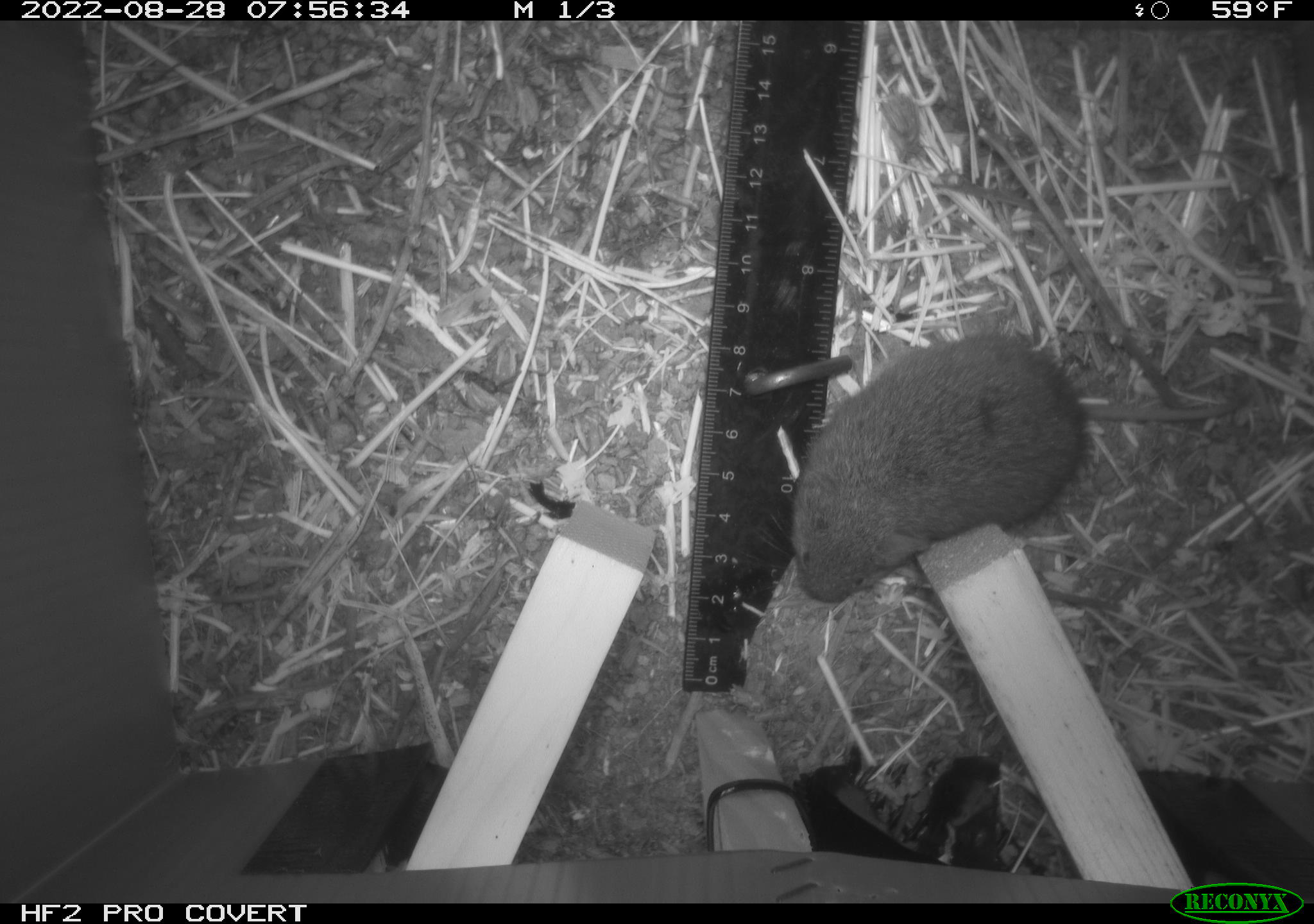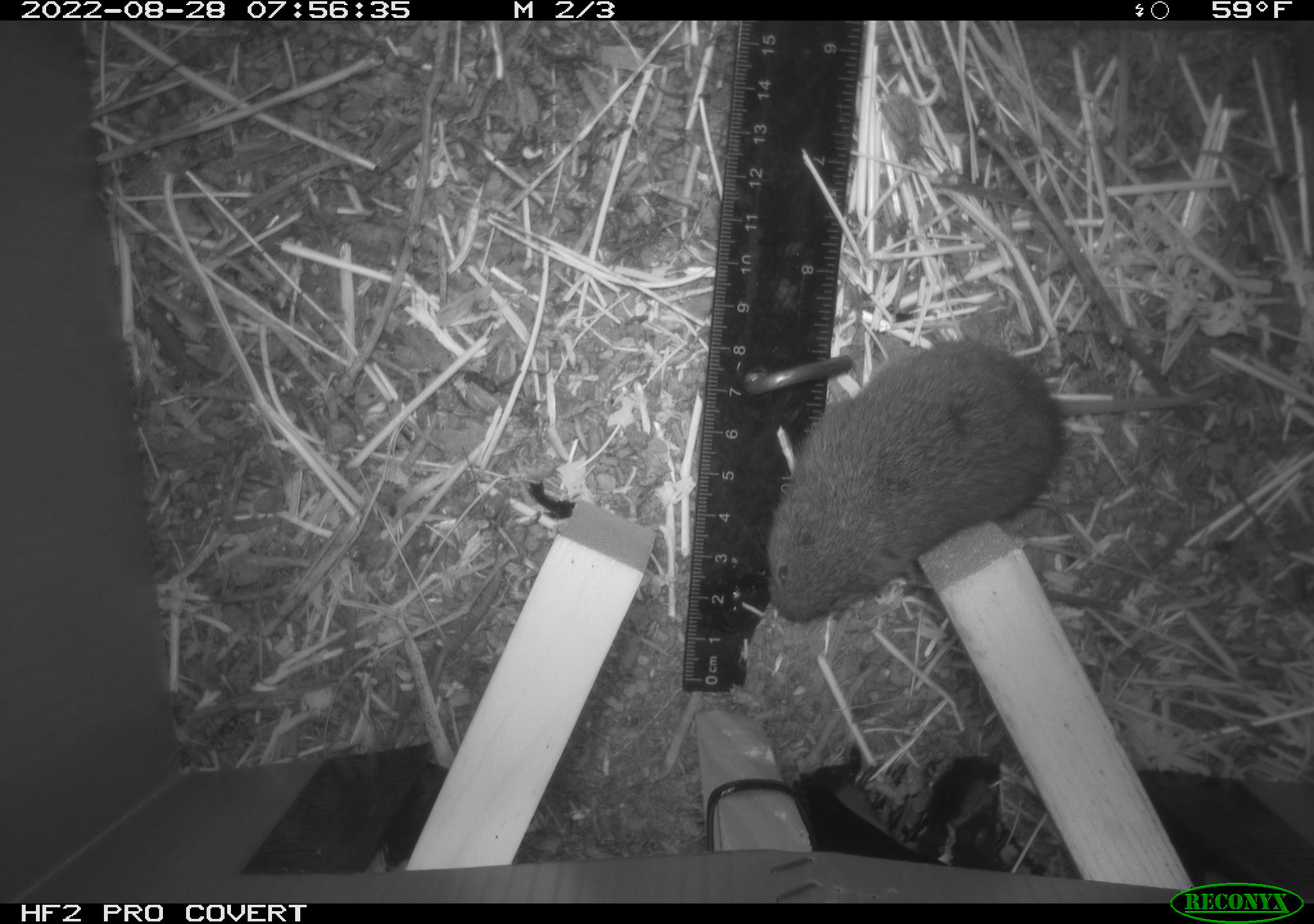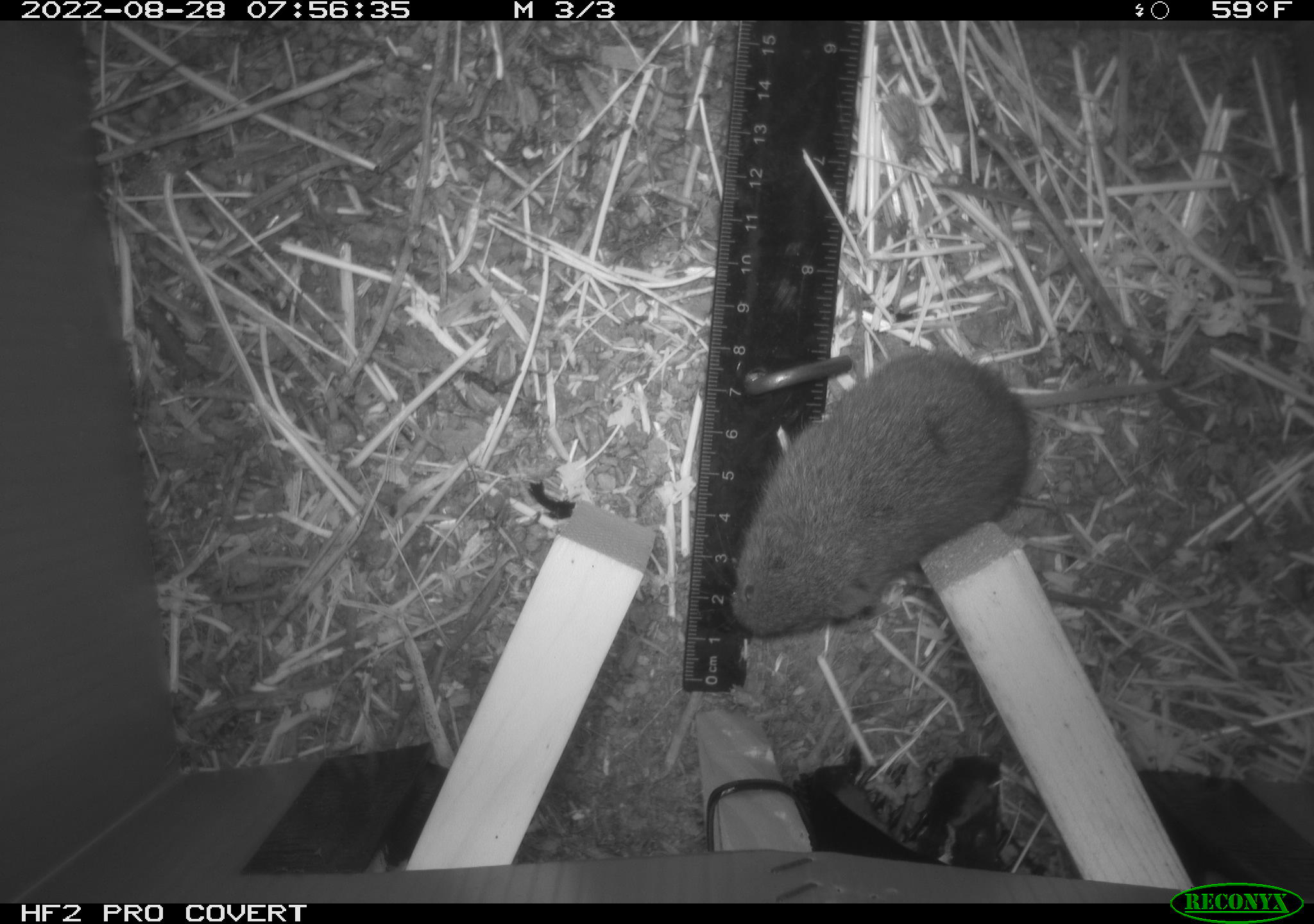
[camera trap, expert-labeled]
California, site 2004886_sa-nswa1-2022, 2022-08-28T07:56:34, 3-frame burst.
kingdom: Animalia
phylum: Chordata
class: Mammalia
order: Rodentia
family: Cricetidae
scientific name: Cricetidae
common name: hamsters, voles, lemmings, and allies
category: cricetidae family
Cricetidae family (hamsters, voles, lemmings, and allies) (Cricetidae).